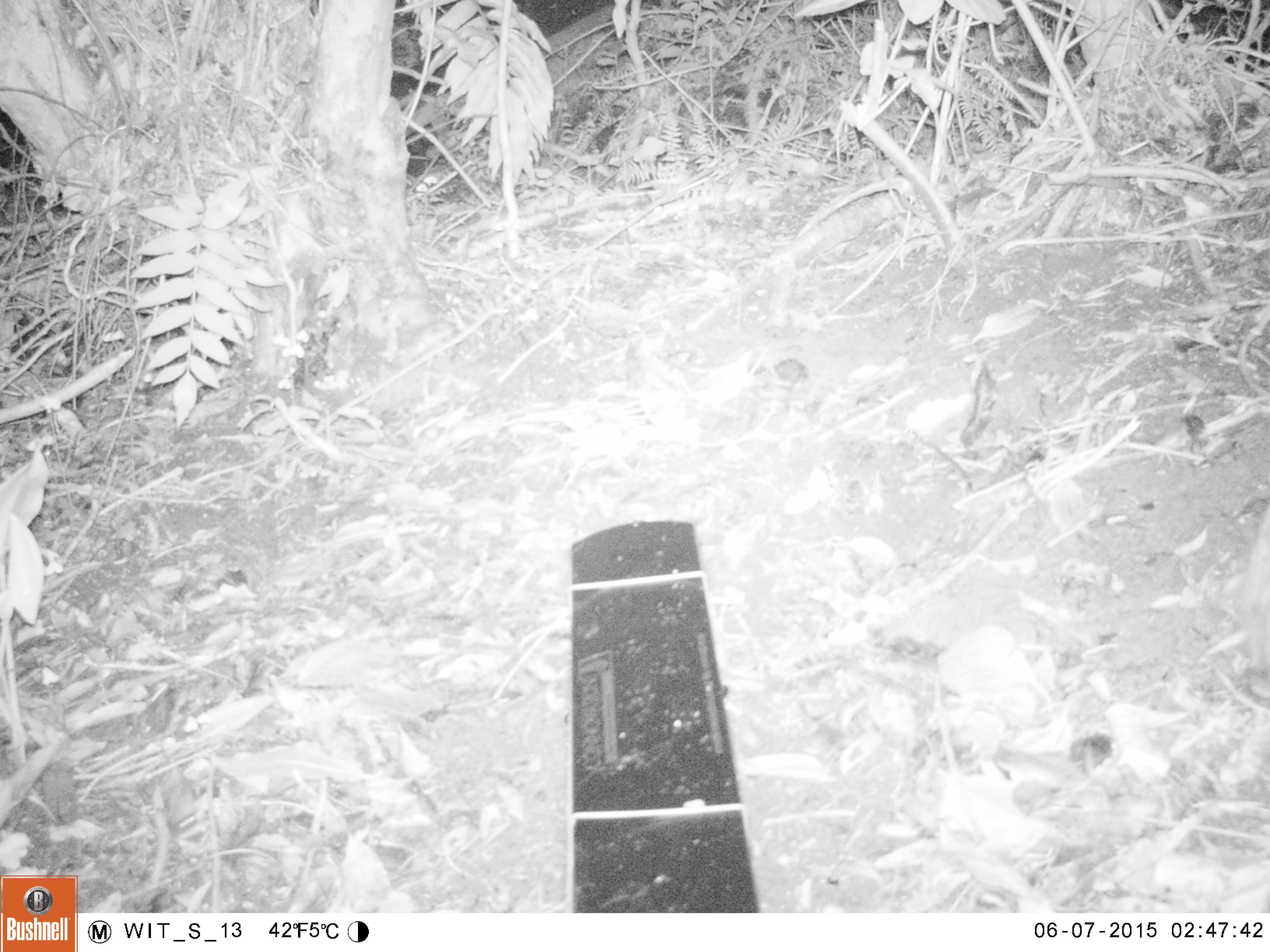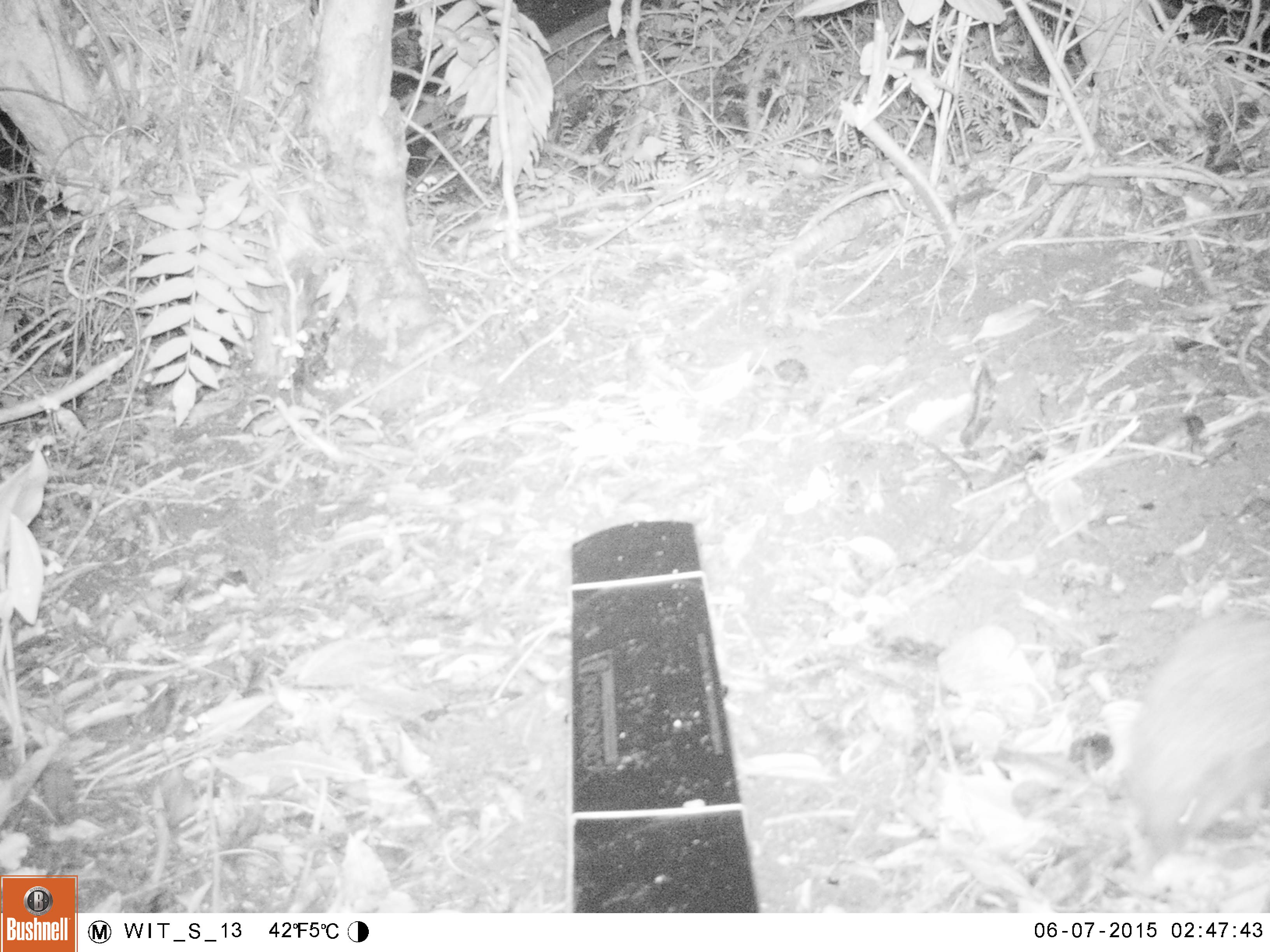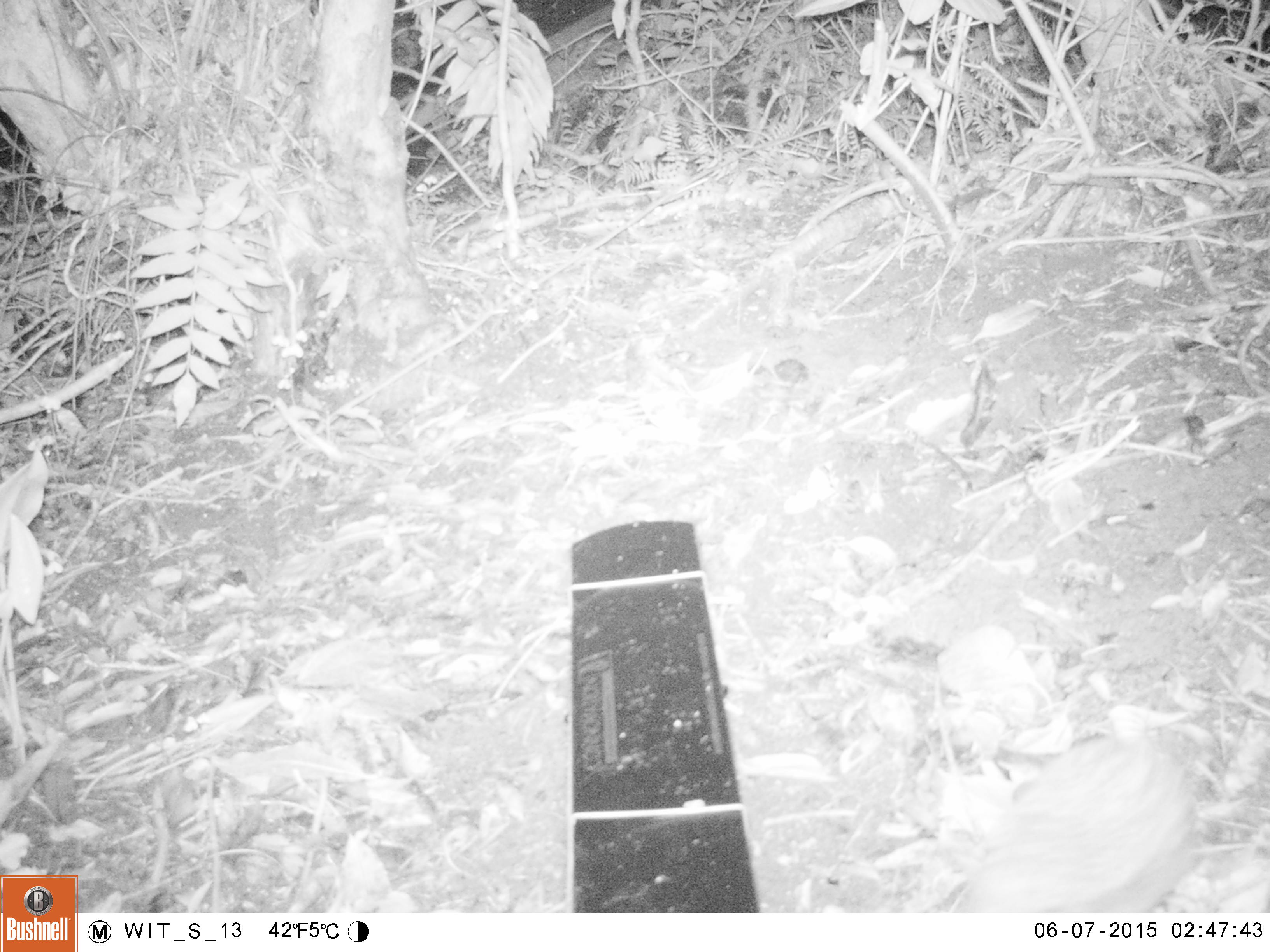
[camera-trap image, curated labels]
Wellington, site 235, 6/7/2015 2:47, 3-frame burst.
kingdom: Animalia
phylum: Chordata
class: Mammalia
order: Eulipotyphla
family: Erinaceidae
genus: Erinaceus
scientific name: Erinaceus europaeus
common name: hedgehog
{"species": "hedgehog (Erinaceus europaeus)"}